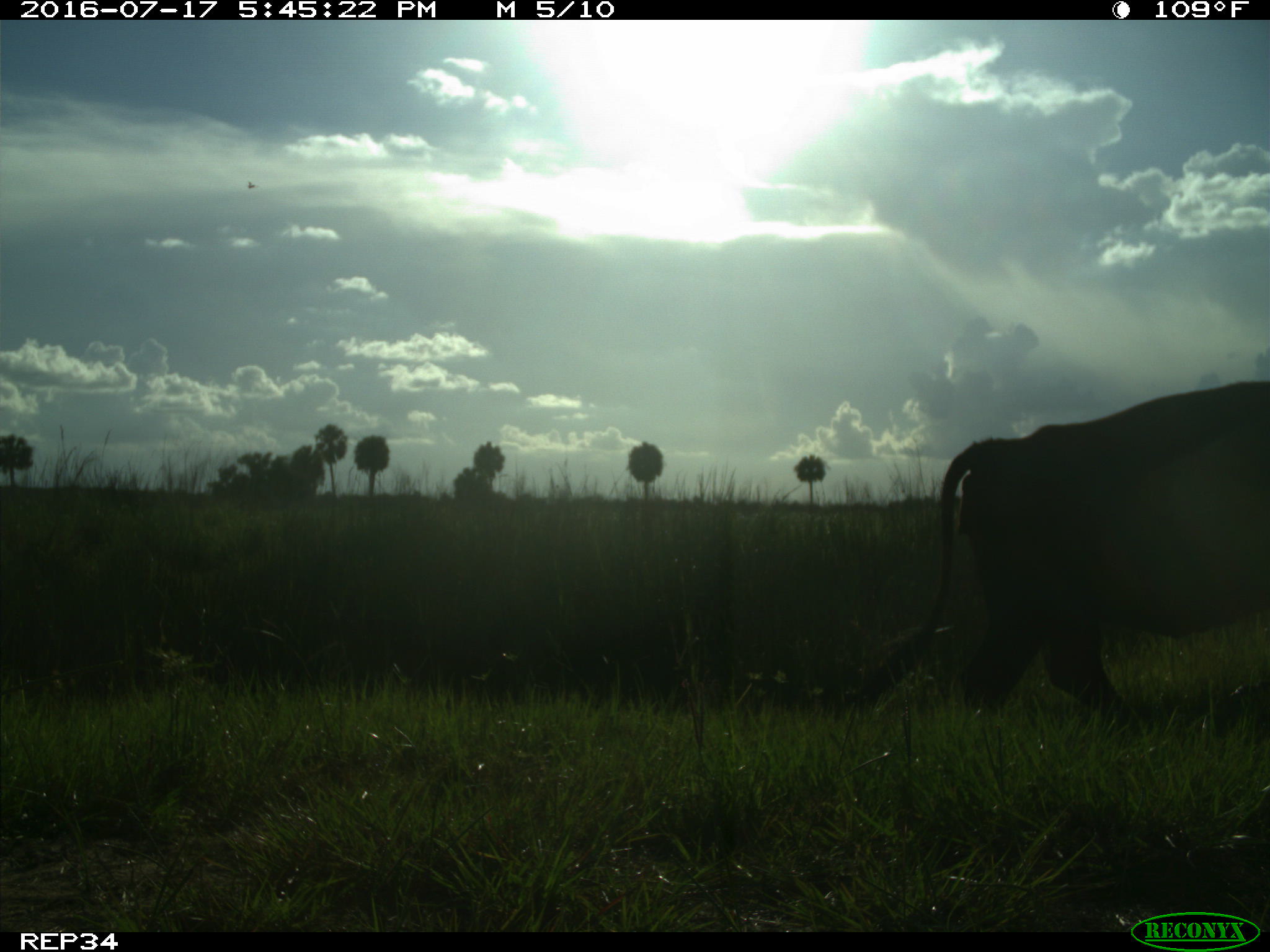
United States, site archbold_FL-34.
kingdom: Animalia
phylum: Chordata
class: Mammalia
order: Artiodactyla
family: Bovidae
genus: Bos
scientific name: Bos taurus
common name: domestic cow